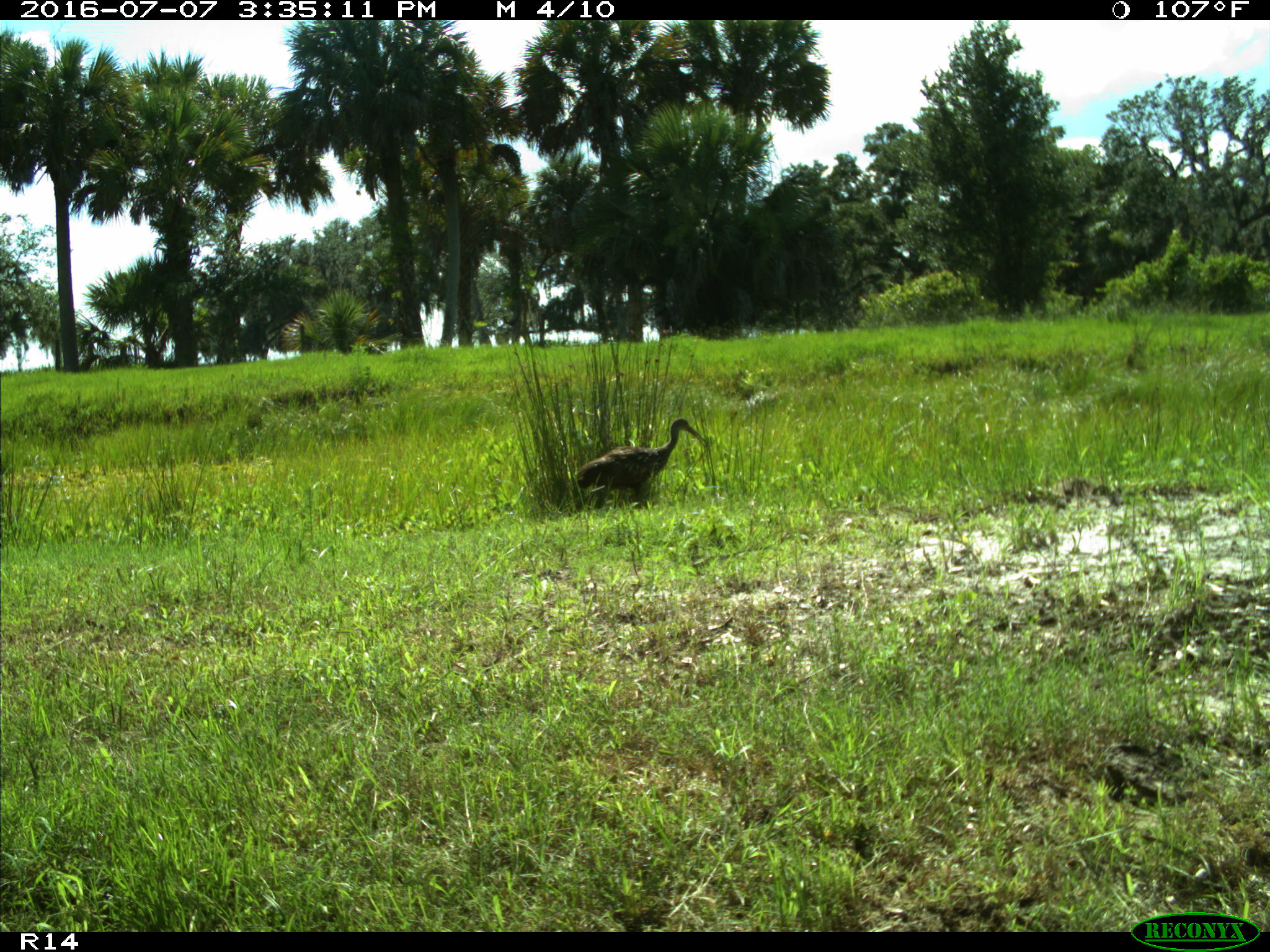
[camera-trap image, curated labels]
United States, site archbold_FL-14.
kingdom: Animalia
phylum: Chordata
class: Aves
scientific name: Aves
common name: birds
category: unidentified bird